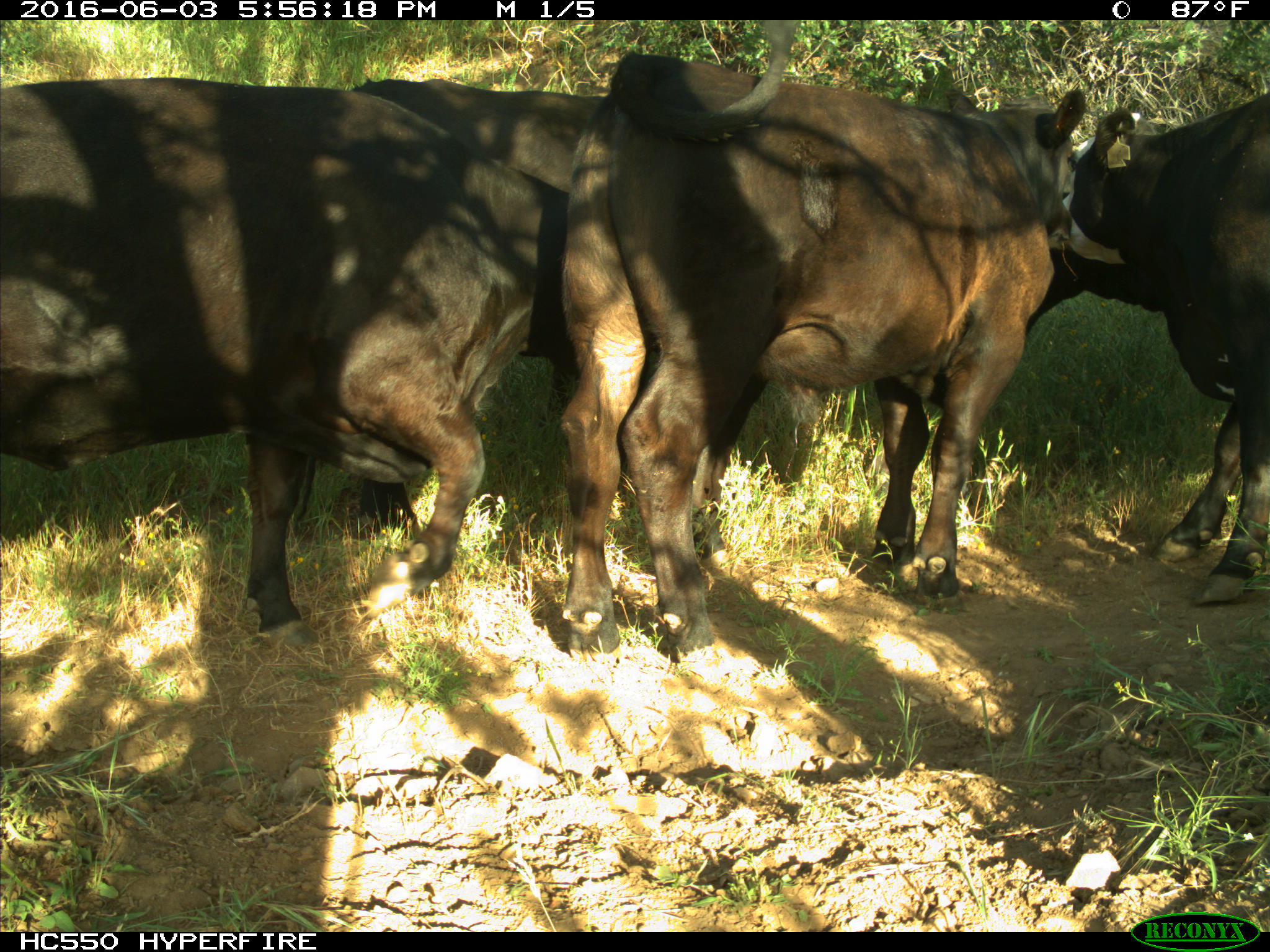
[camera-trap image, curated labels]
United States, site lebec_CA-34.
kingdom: Animalia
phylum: Chordata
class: Mammalia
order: Artiodactyla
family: Bovidae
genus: Bos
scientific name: Bos taurus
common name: domestic cow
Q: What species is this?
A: Bos taurus (domestic cow).